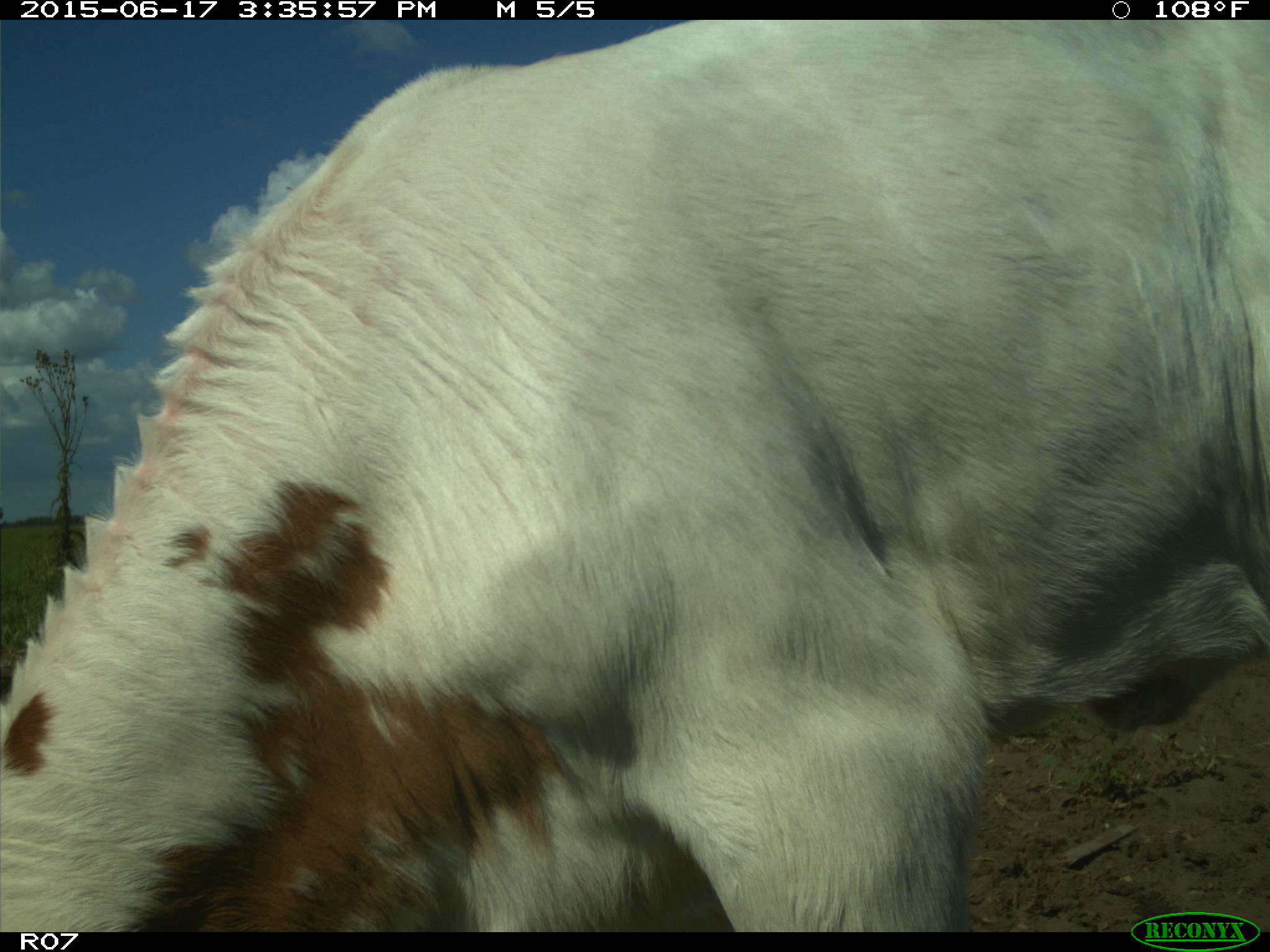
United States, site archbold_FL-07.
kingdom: Animalia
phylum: Chordata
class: Mammalia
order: Artiodactyla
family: Bovidae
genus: Bos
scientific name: Bos taurus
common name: domestic cow